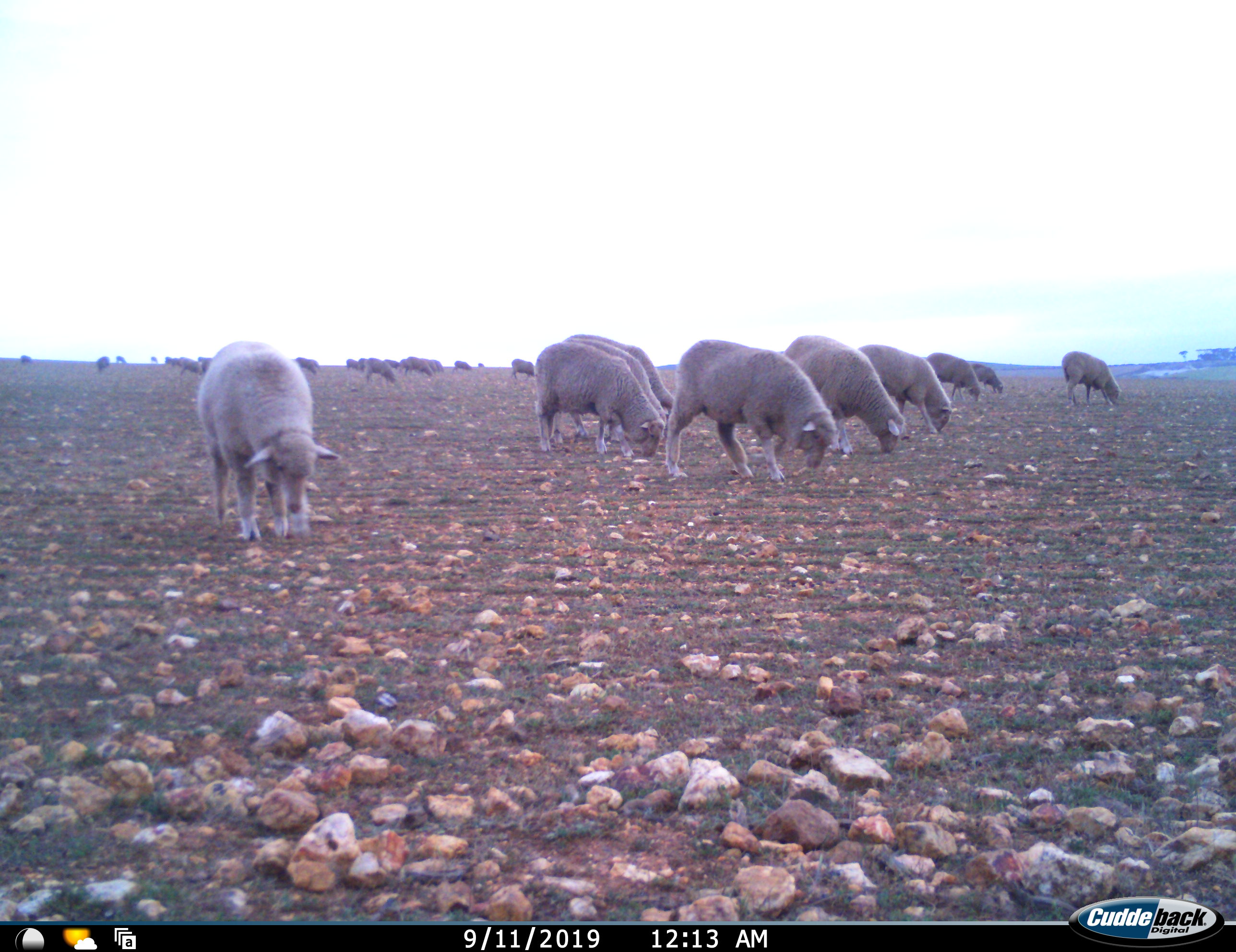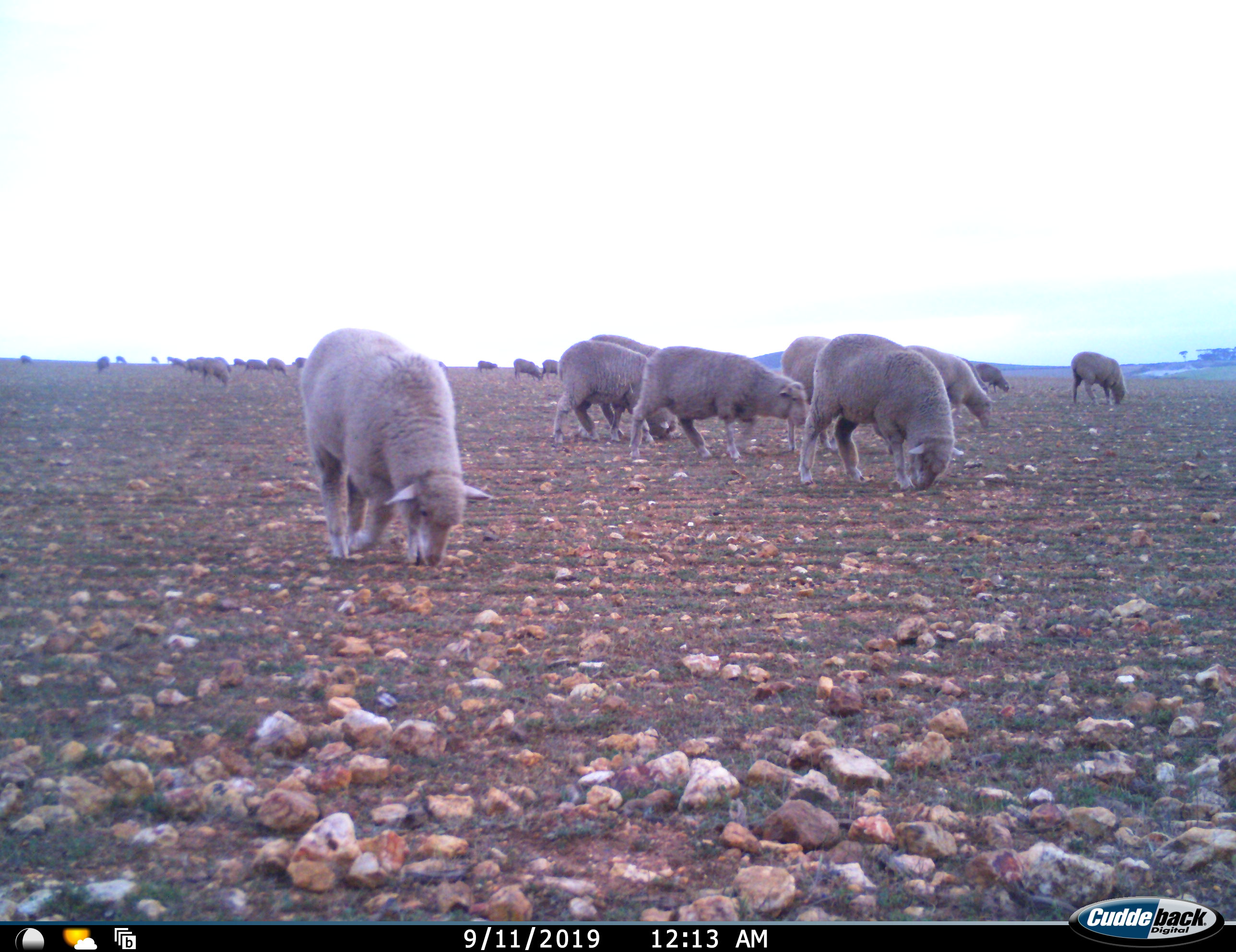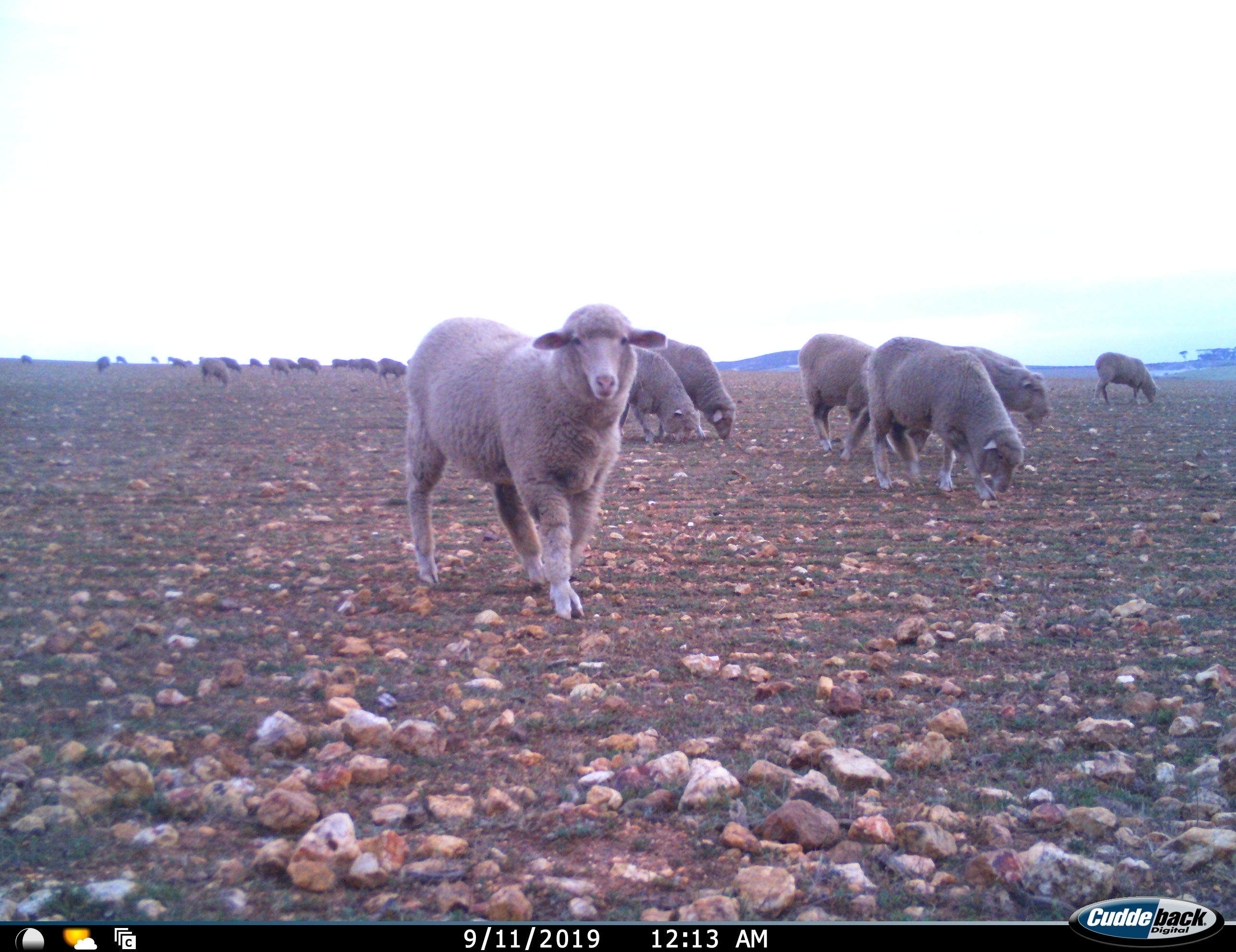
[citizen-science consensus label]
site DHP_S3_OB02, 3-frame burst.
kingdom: Animalia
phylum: Chordata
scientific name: Vertebrata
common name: domestic animal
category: domesticanimal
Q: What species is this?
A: Domesticanimal (domestic animal) (Vertebrata).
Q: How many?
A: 11-50.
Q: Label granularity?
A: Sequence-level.